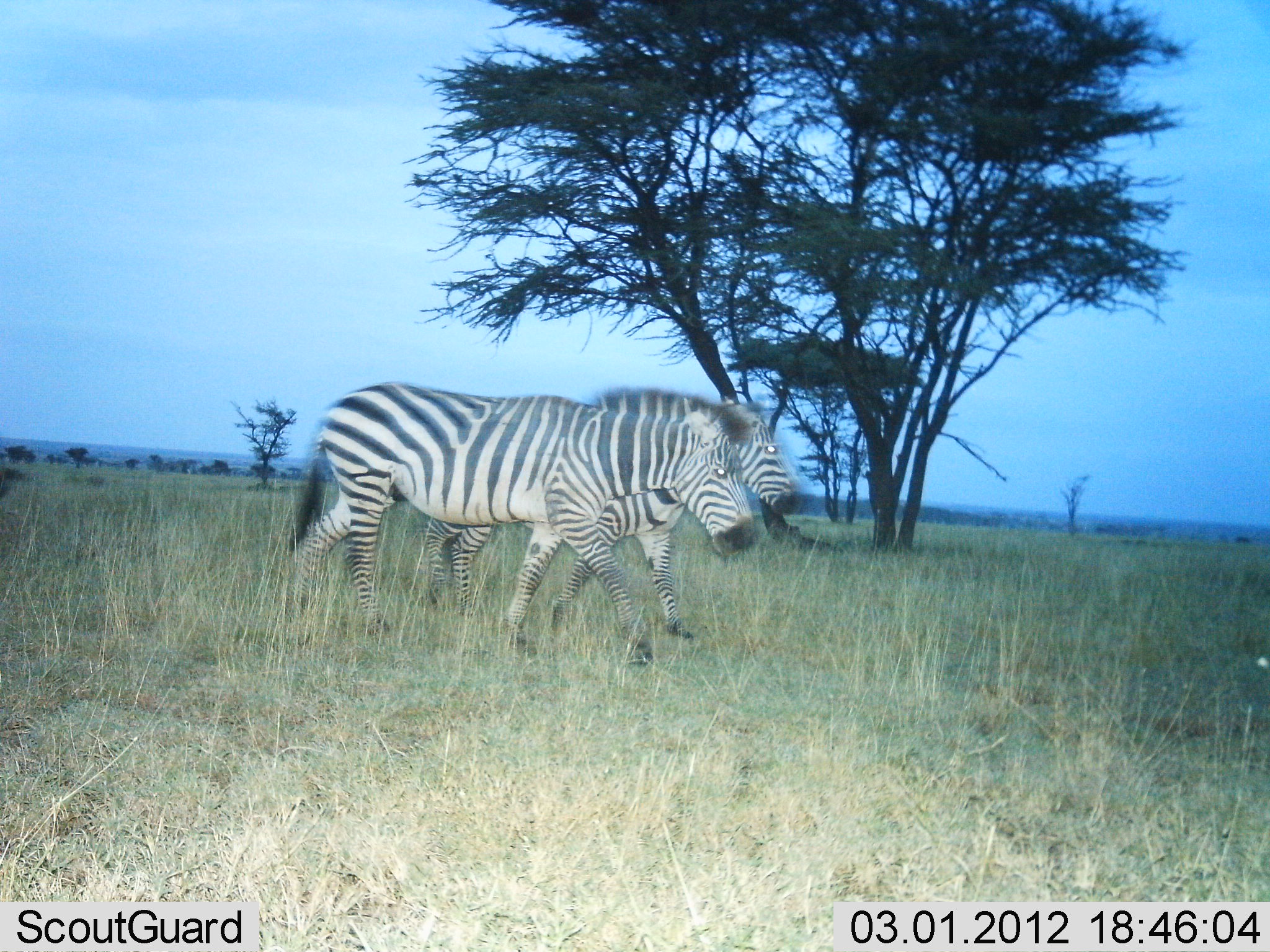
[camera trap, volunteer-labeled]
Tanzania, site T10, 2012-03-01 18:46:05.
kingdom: Animalia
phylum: Chordata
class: Mammalia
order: Perissodactyla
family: Equidae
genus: Equus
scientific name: Equus quagga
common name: plains zebra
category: zebra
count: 2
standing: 5%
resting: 0%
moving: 100%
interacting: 0%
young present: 0%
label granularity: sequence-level